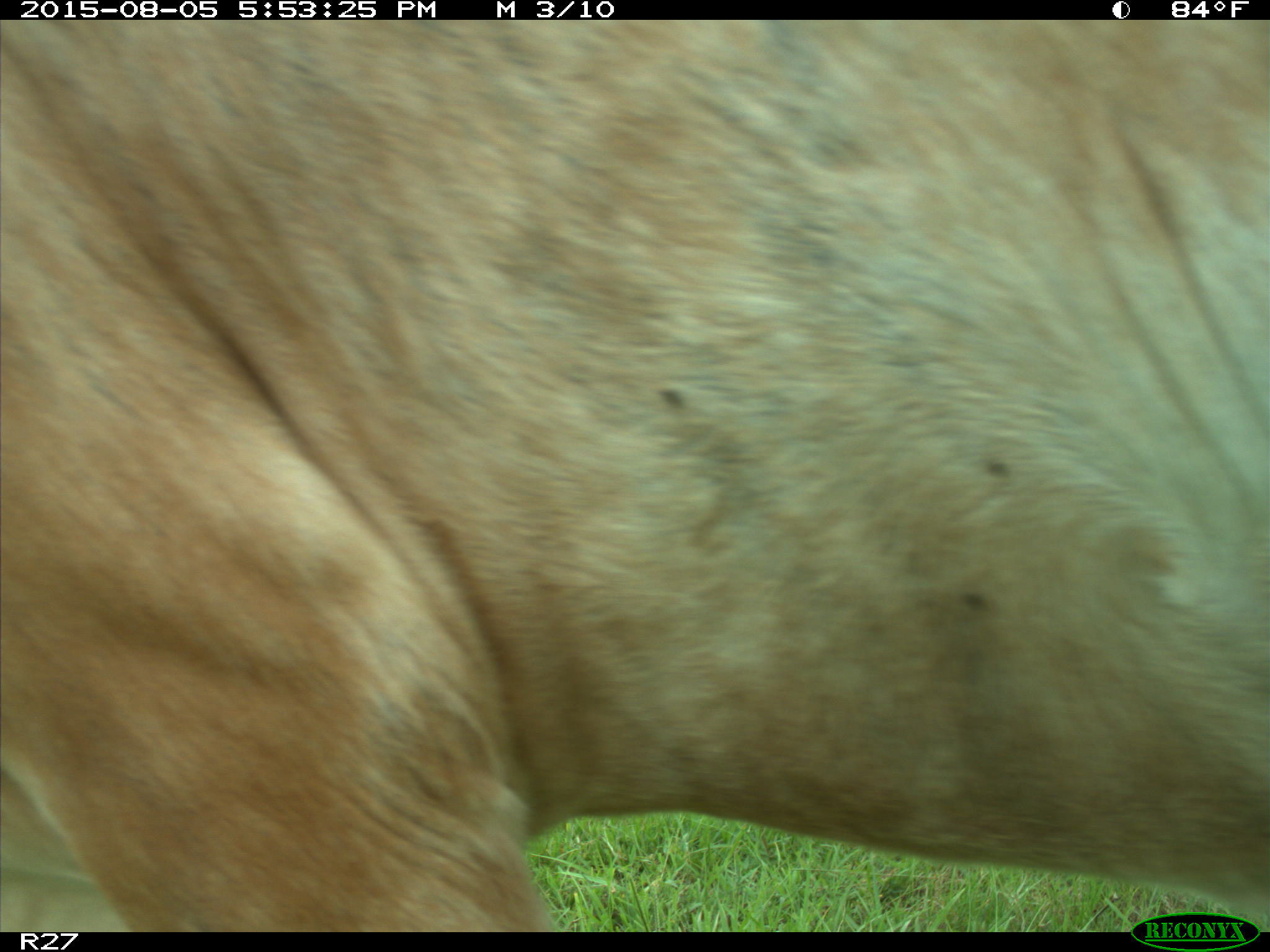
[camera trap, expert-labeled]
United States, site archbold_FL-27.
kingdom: Animalia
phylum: Chordata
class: Mammalia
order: Artiodactyla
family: Bovidae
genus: Bos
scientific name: Bos taurus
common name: domestic cow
Bos taurus (domestic cow).